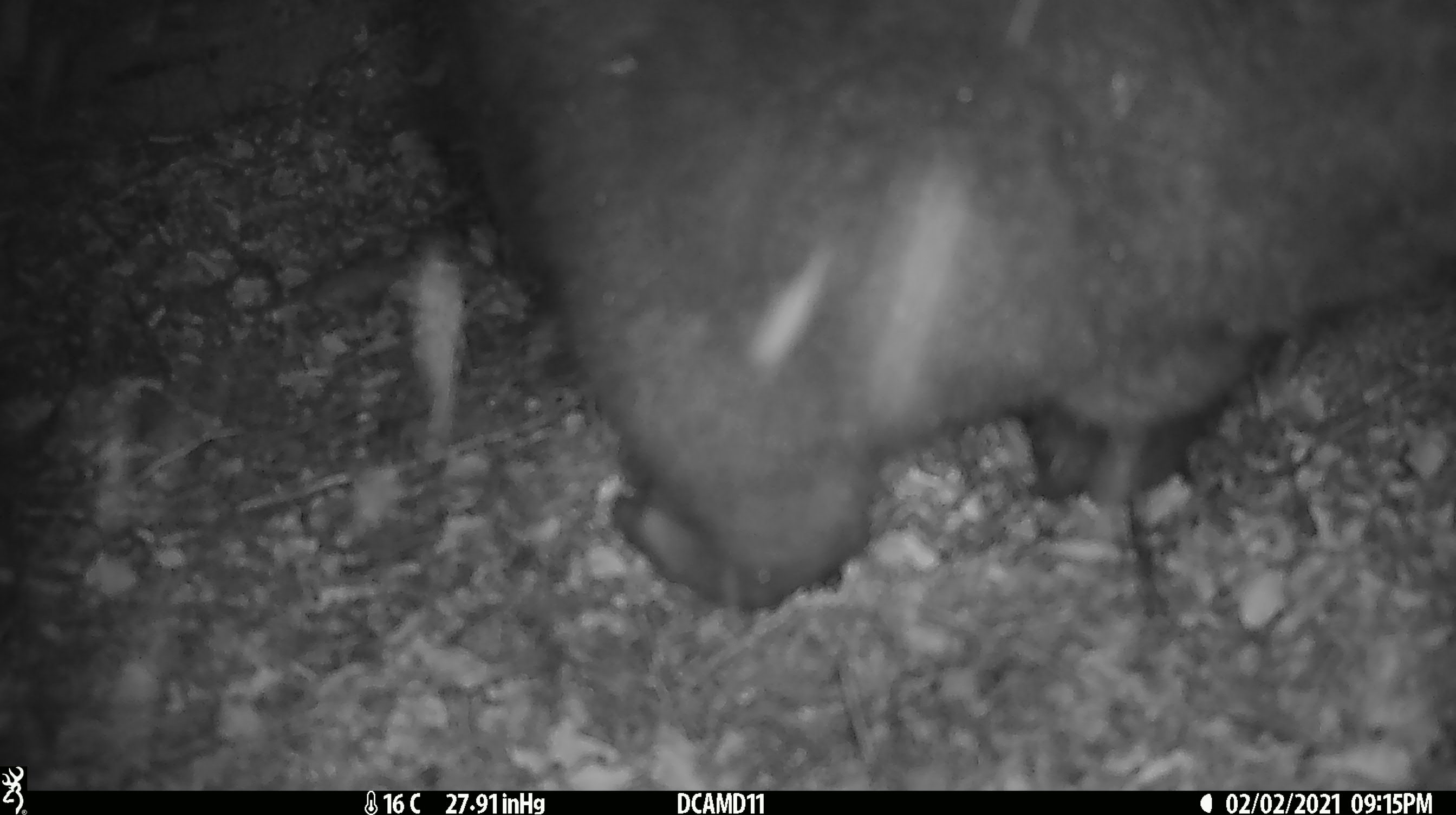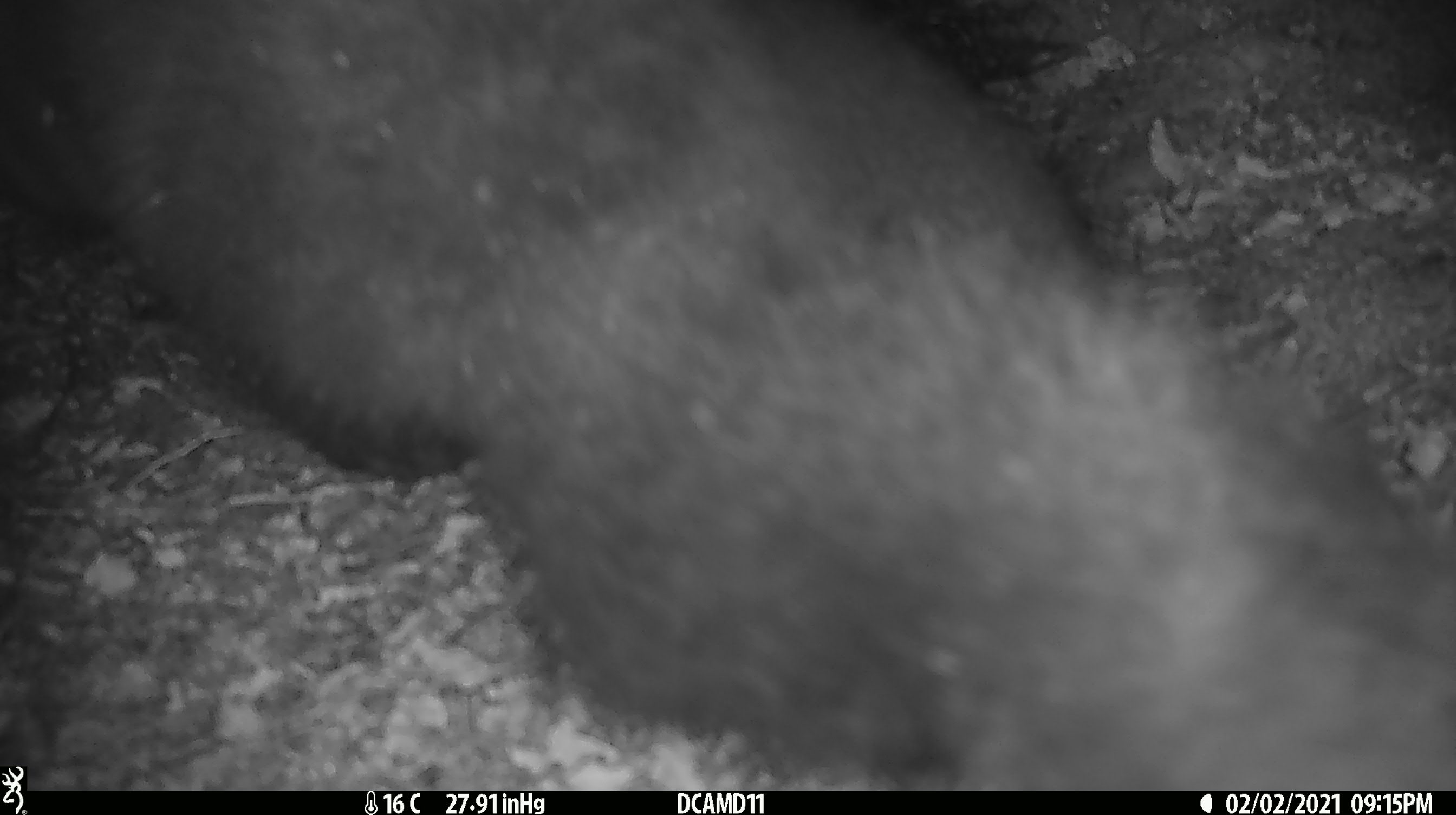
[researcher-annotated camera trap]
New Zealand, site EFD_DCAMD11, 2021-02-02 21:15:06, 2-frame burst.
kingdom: Animalia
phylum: Chordata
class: Mammalia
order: Diprotodontia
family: Phalangeridae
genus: Trichosurus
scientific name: Trichosurus vulpecula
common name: common brushtail possum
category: possum